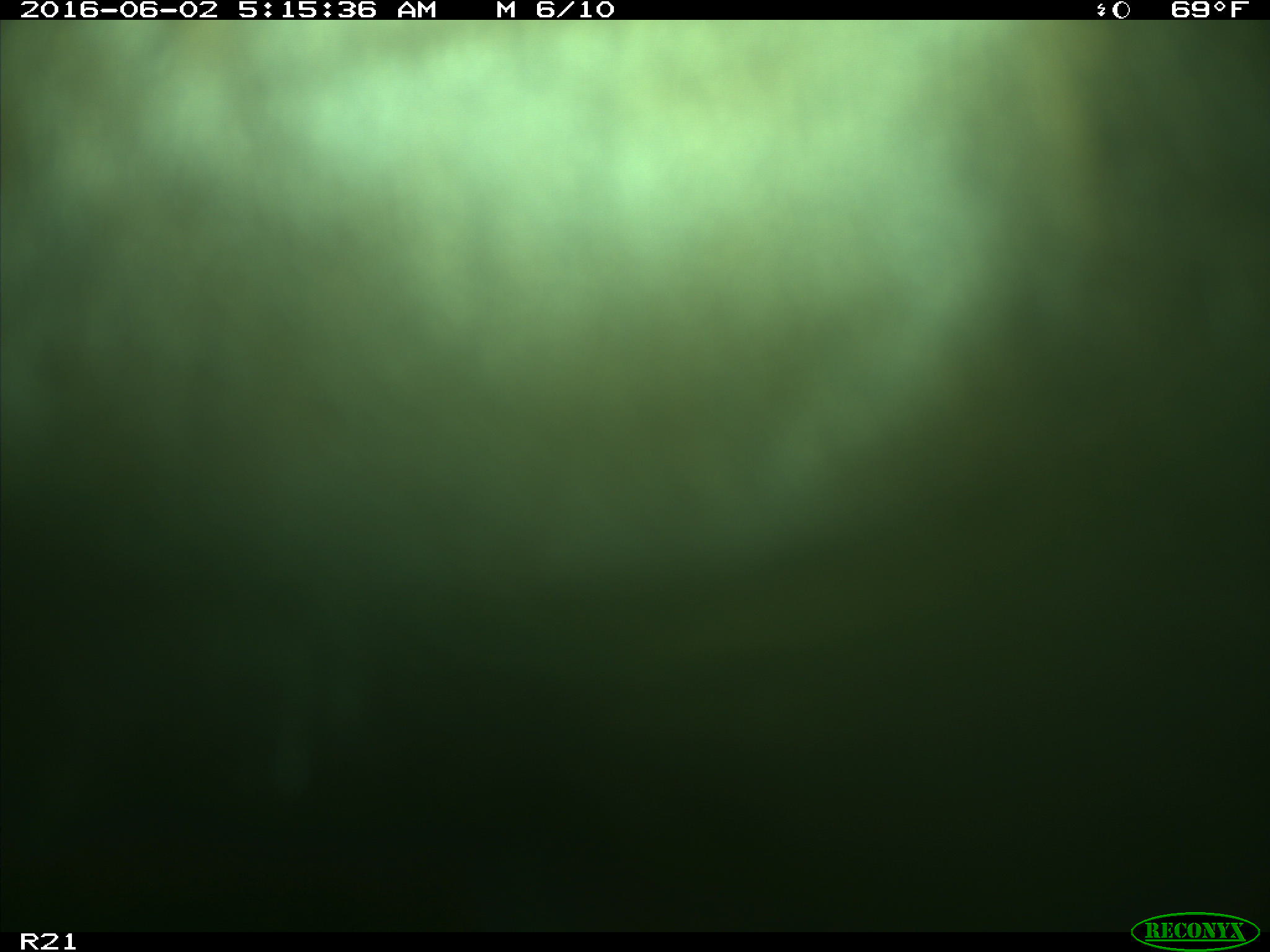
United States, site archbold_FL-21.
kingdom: Animalia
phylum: Chordata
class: Mammalia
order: Artiodactyla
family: Bovidae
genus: Bos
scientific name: Bos taurus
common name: domestic cow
Bos taurus (domestic cow).